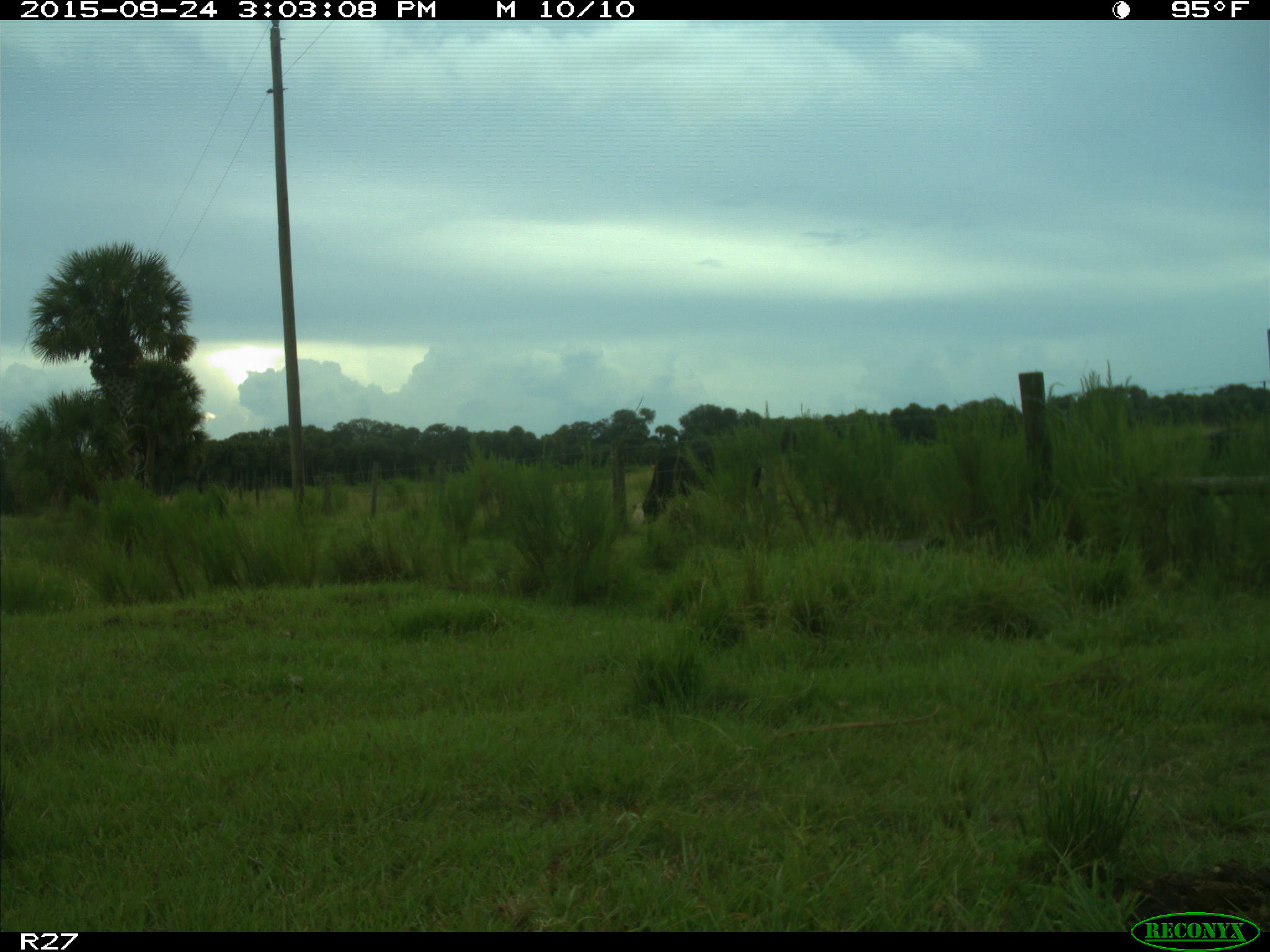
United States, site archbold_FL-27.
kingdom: Animalia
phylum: Chordata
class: Mammalia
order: Artiodactyla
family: Bovidae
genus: Bos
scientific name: Bos taurus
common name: domestic cow